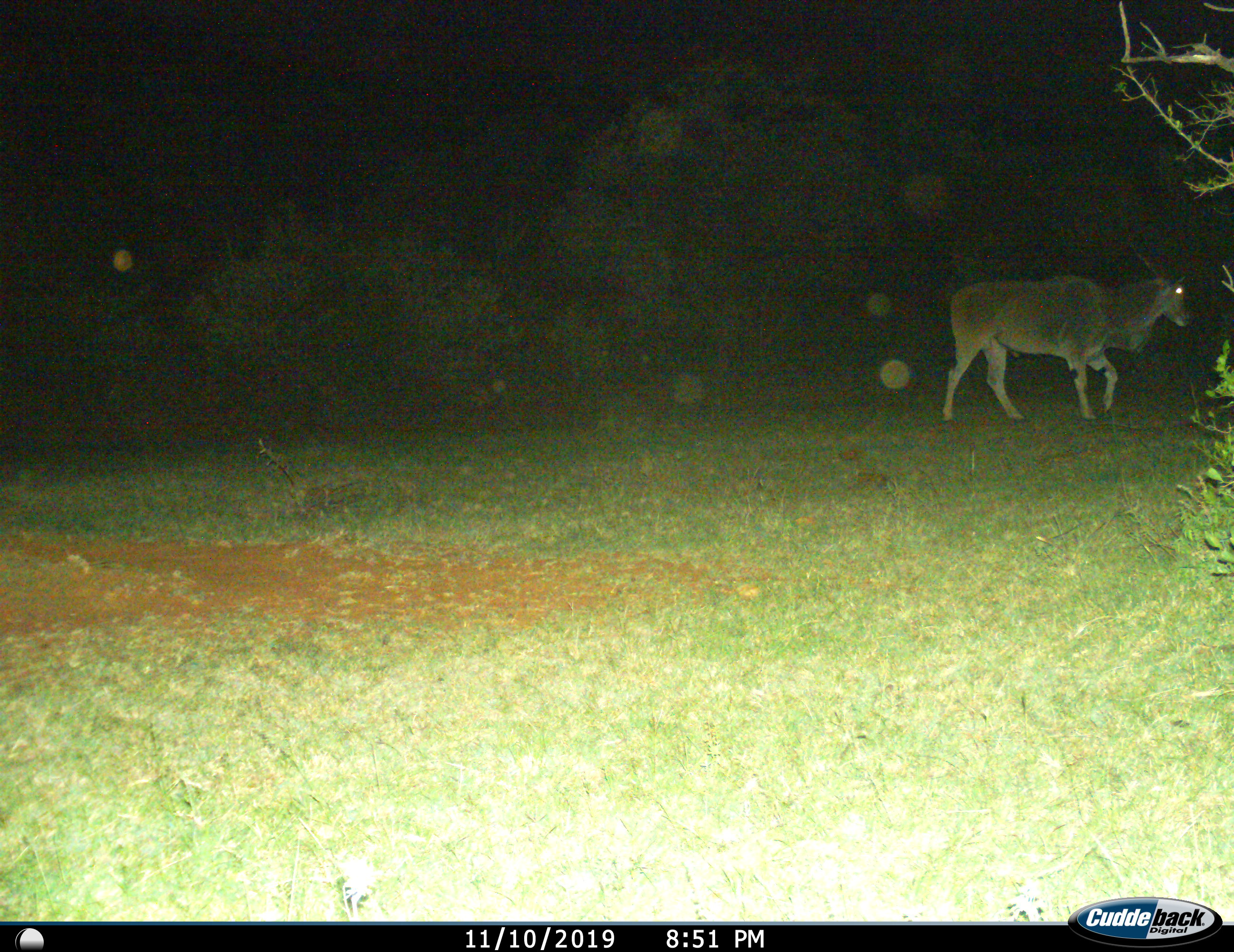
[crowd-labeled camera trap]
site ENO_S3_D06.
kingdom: Animalia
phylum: Chordata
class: Mammalia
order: Artiodactyla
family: Bovidae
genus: Tragelaphus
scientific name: Tragelaphus oryx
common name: eland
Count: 1.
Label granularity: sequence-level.